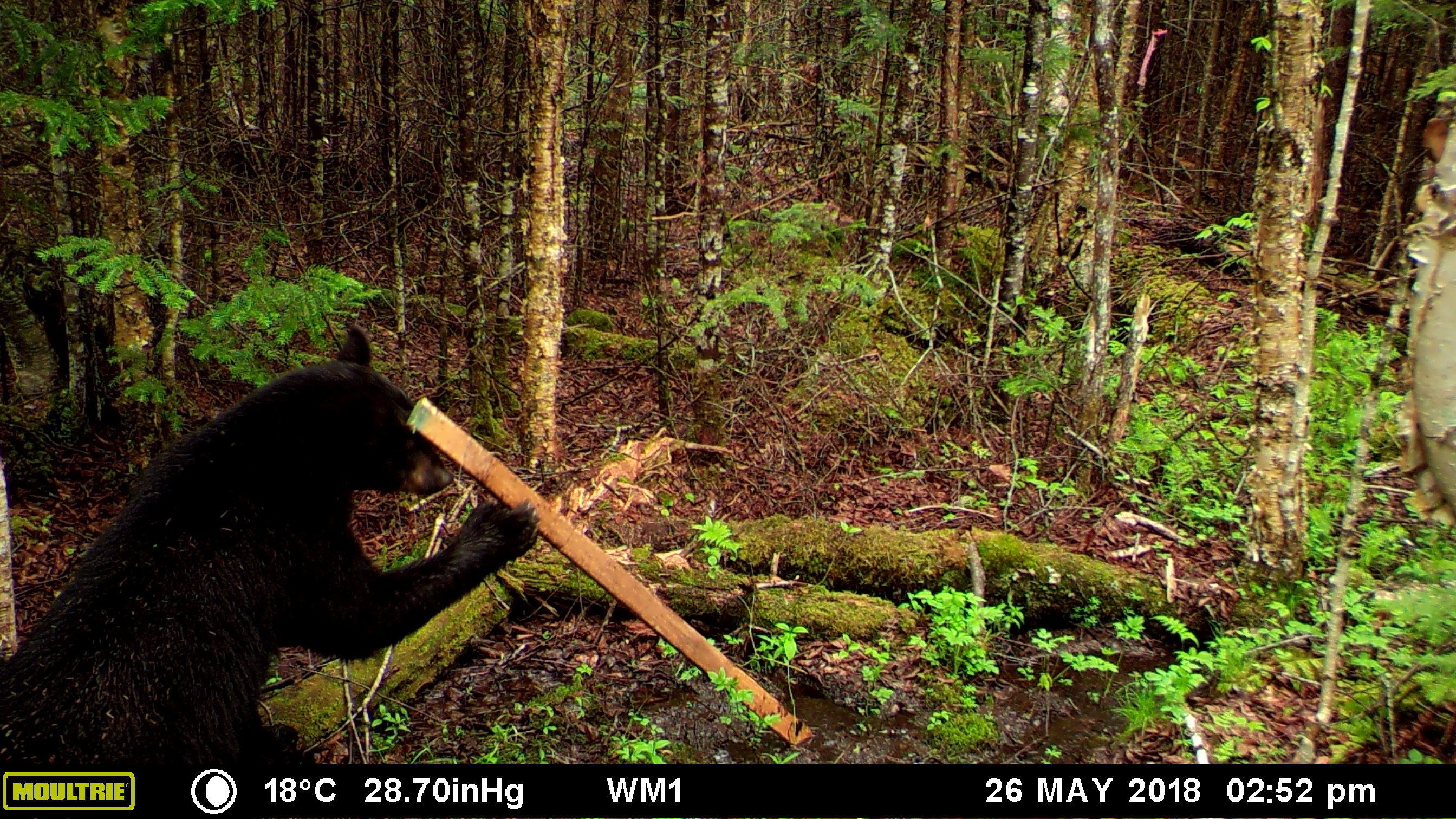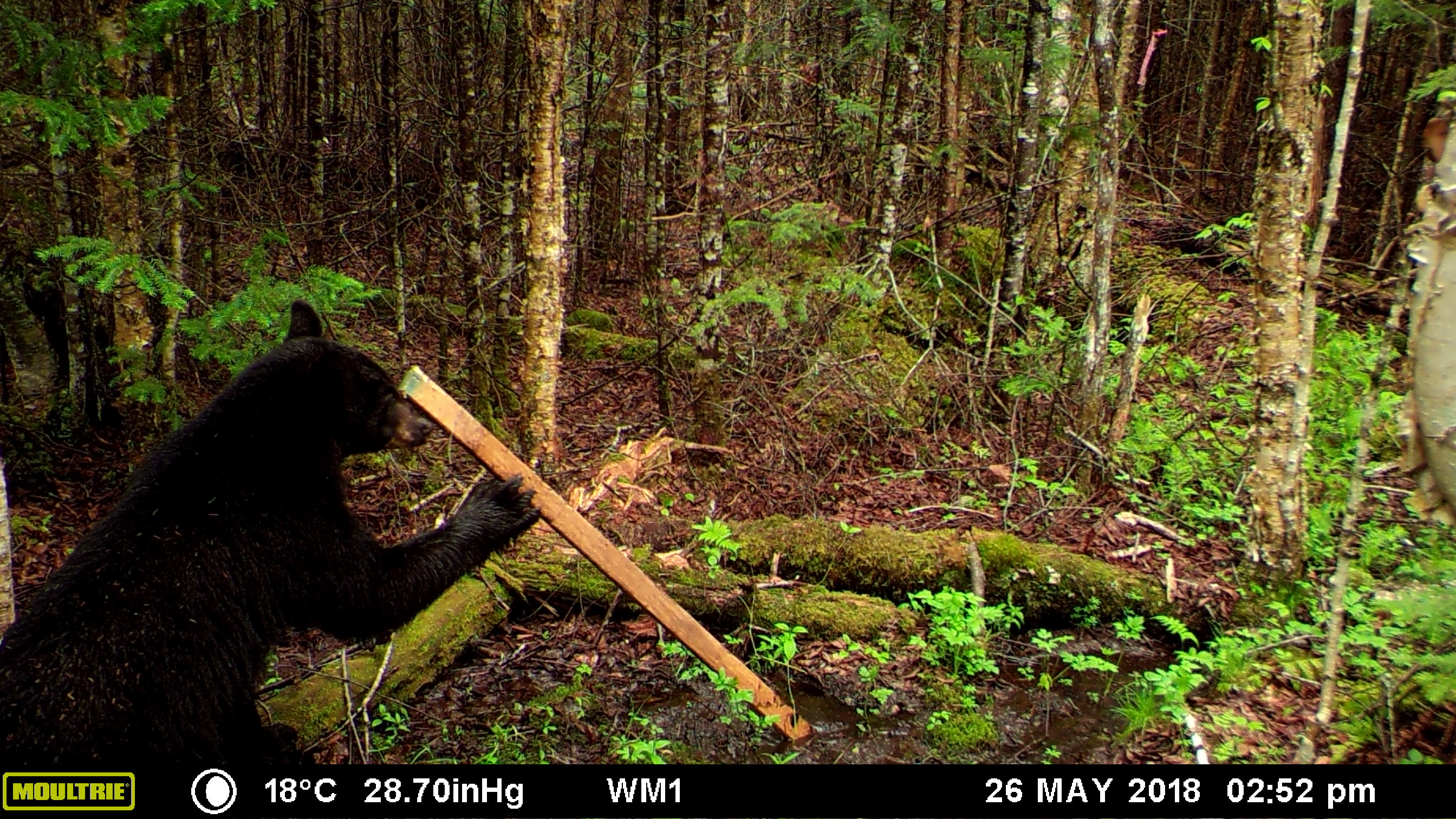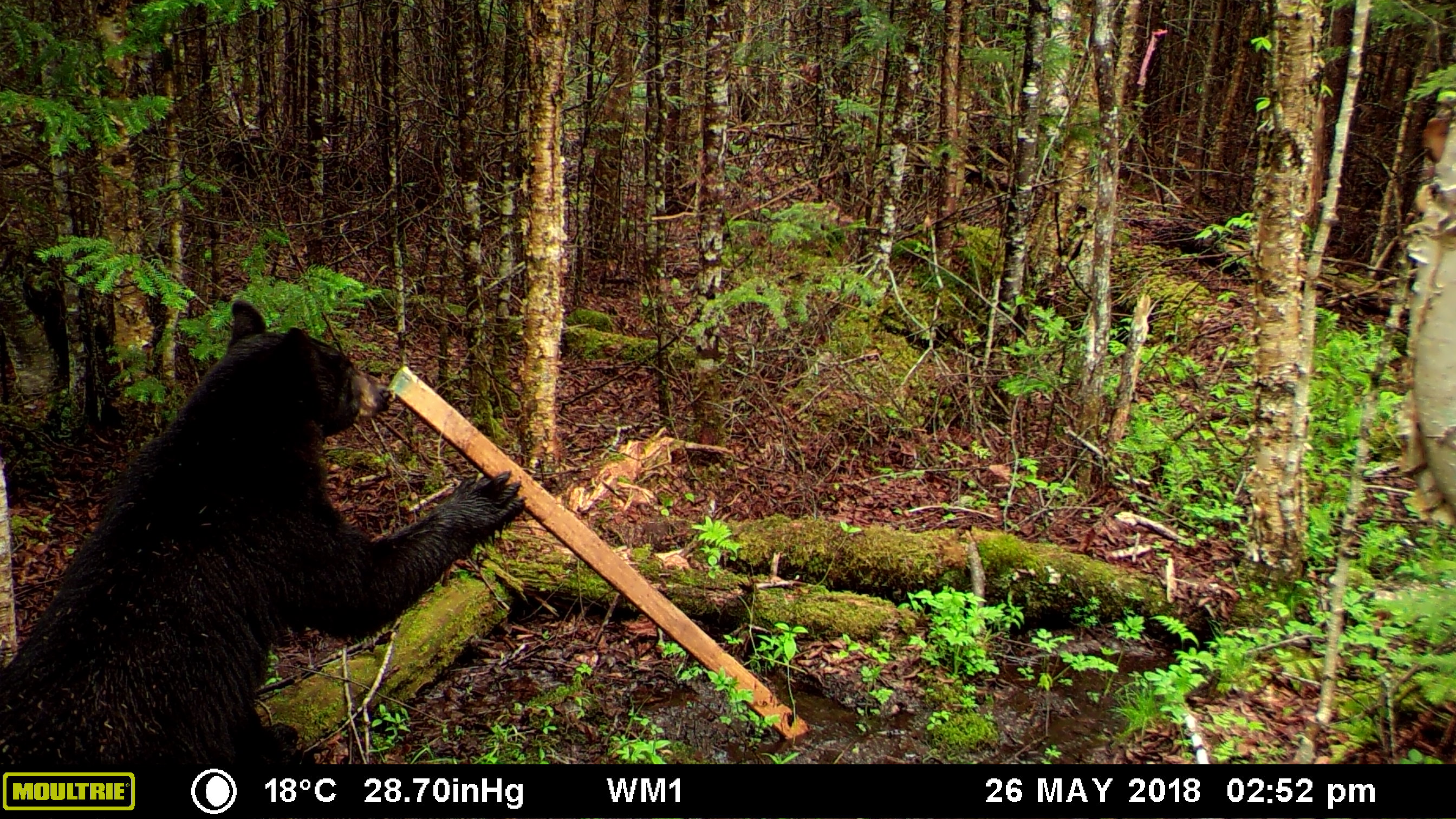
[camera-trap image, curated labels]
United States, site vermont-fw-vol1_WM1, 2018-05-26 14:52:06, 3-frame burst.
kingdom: Animalia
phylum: Chordata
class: Mammalia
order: Carnivora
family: Ursidae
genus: Ursus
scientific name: Ursus americanus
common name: black bear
Black bear (Ursus americanus).